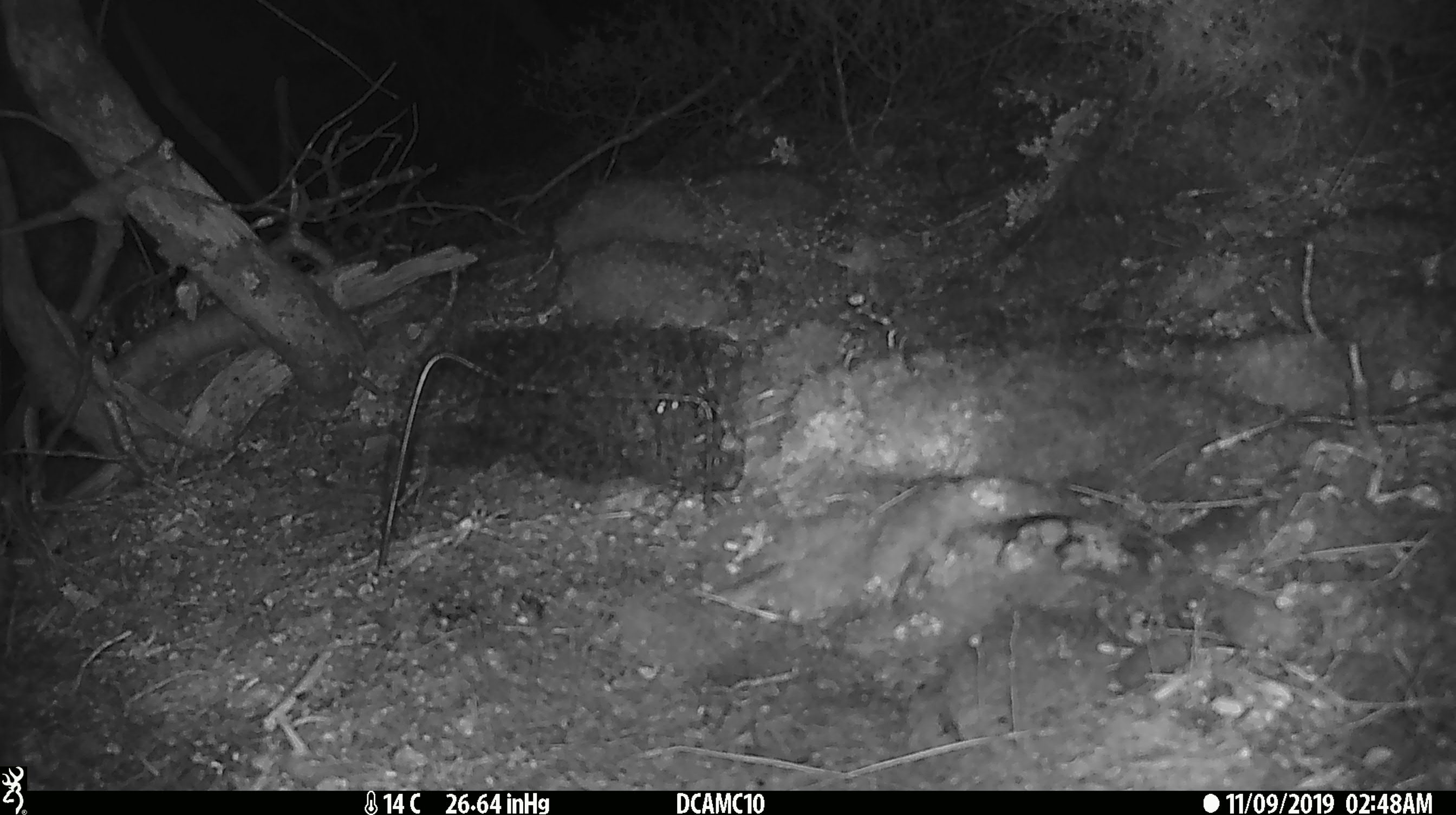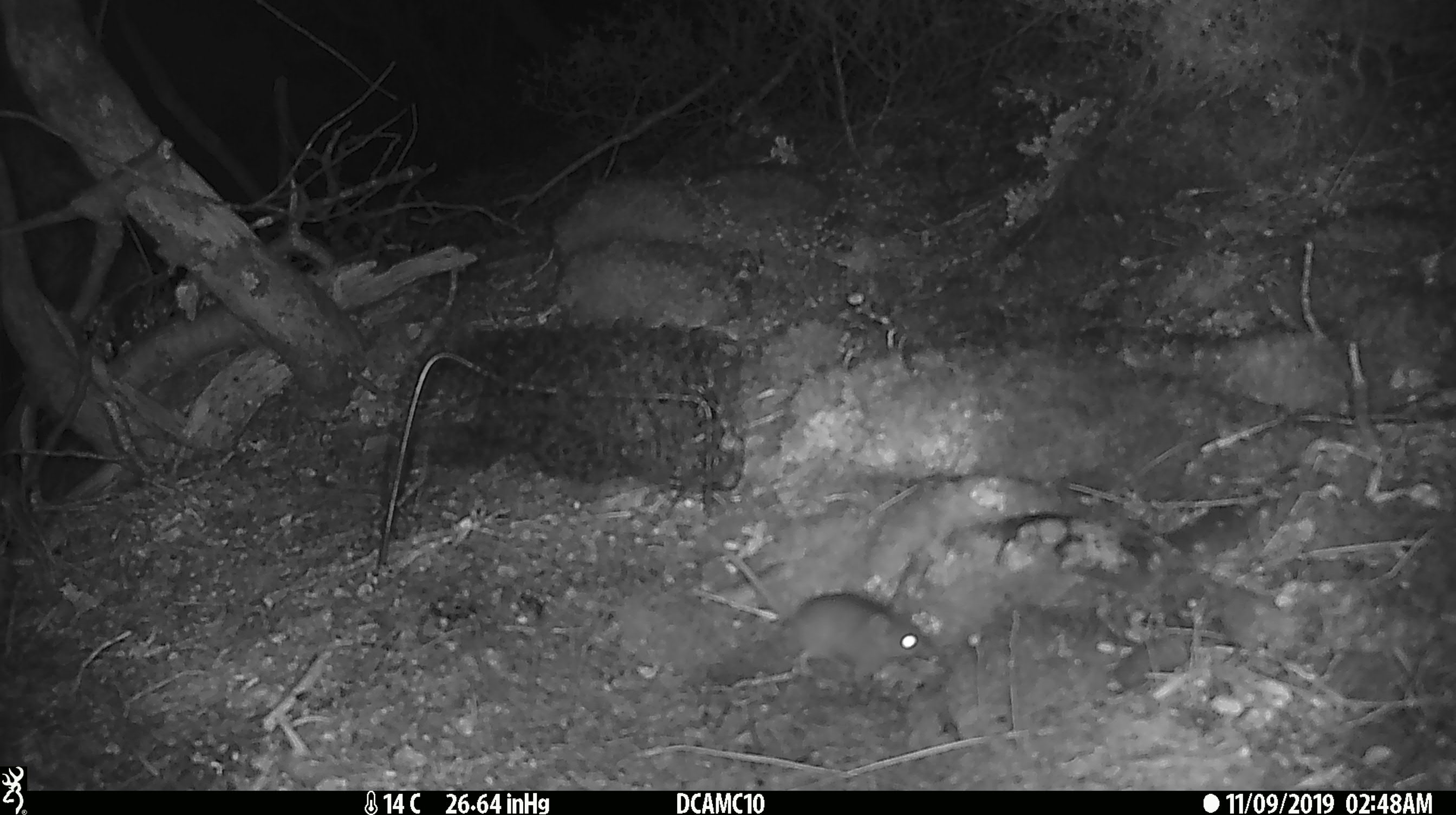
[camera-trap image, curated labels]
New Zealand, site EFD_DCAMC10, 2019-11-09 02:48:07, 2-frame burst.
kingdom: Animalia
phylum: Chordata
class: Mammalia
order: Rodentia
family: Muridae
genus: Mus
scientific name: Mus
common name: mouse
Mouse (Mus).